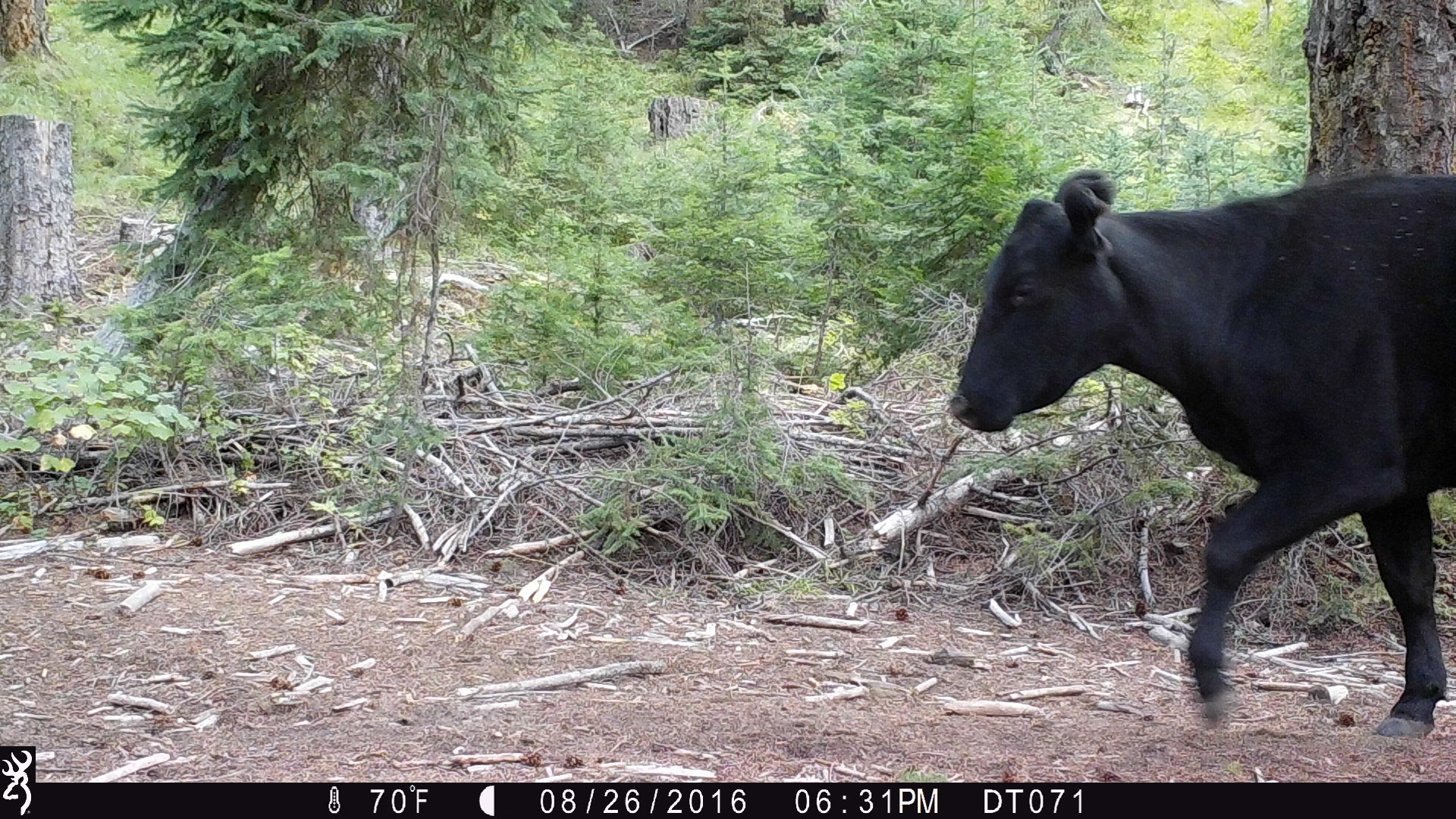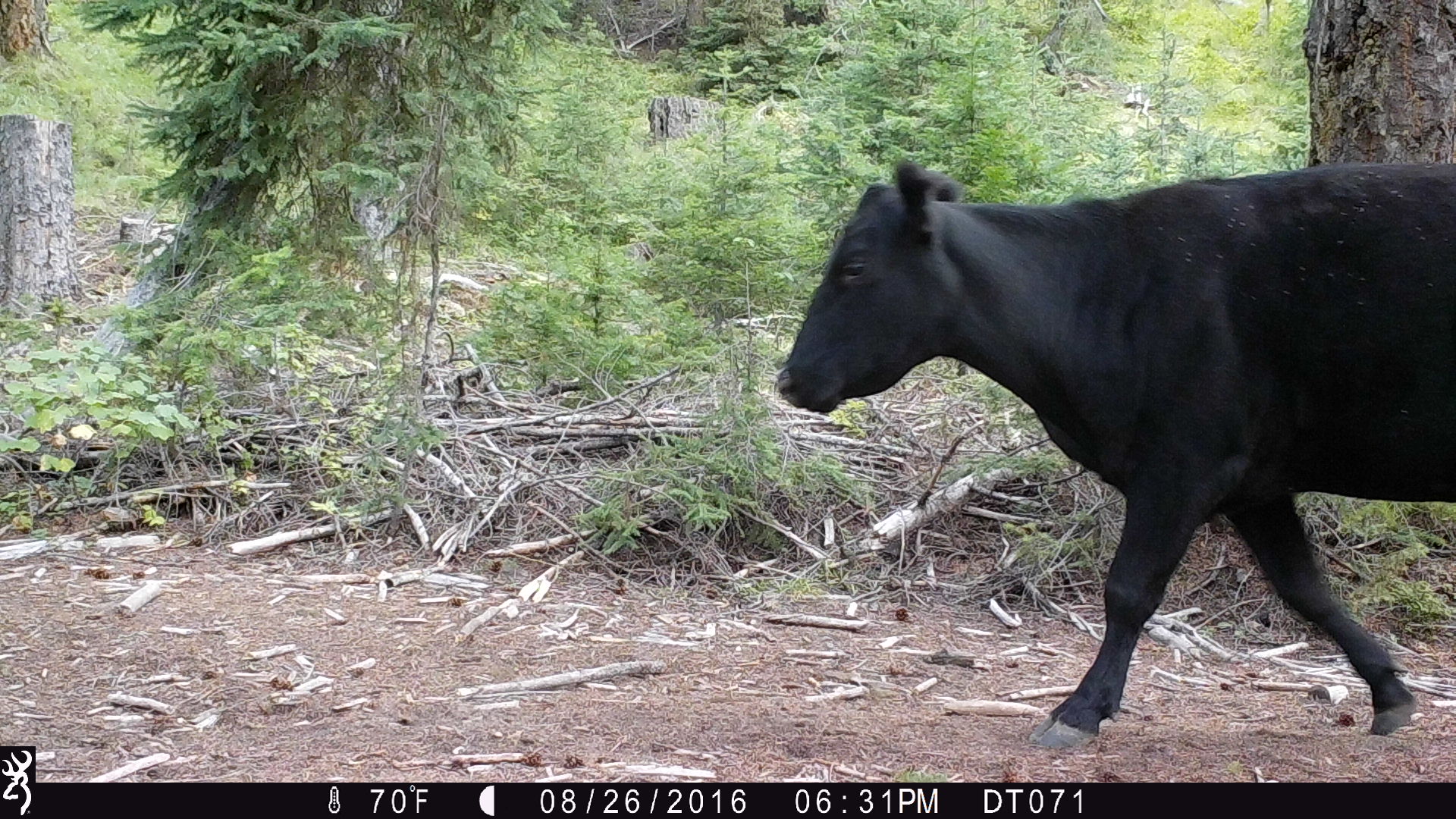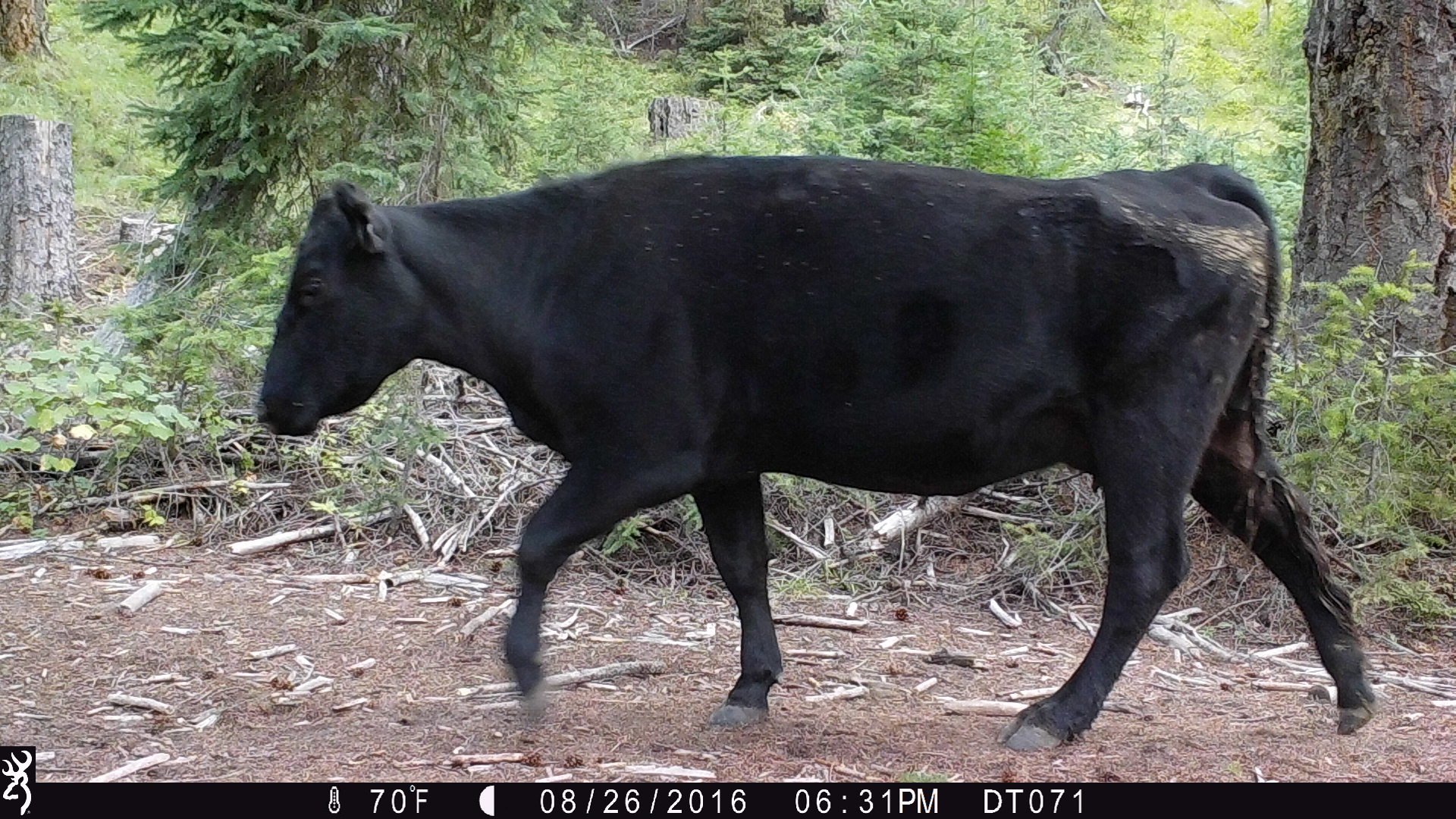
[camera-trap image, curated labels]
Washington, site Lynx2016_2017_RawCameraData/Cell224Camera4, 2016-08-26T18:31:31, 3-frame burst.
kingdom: Animalia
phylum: Chordata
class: Mammalia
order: Artiodactyla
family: Bovidae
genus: Bos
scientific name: Bos taurus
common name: domestic cattle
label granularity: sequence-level